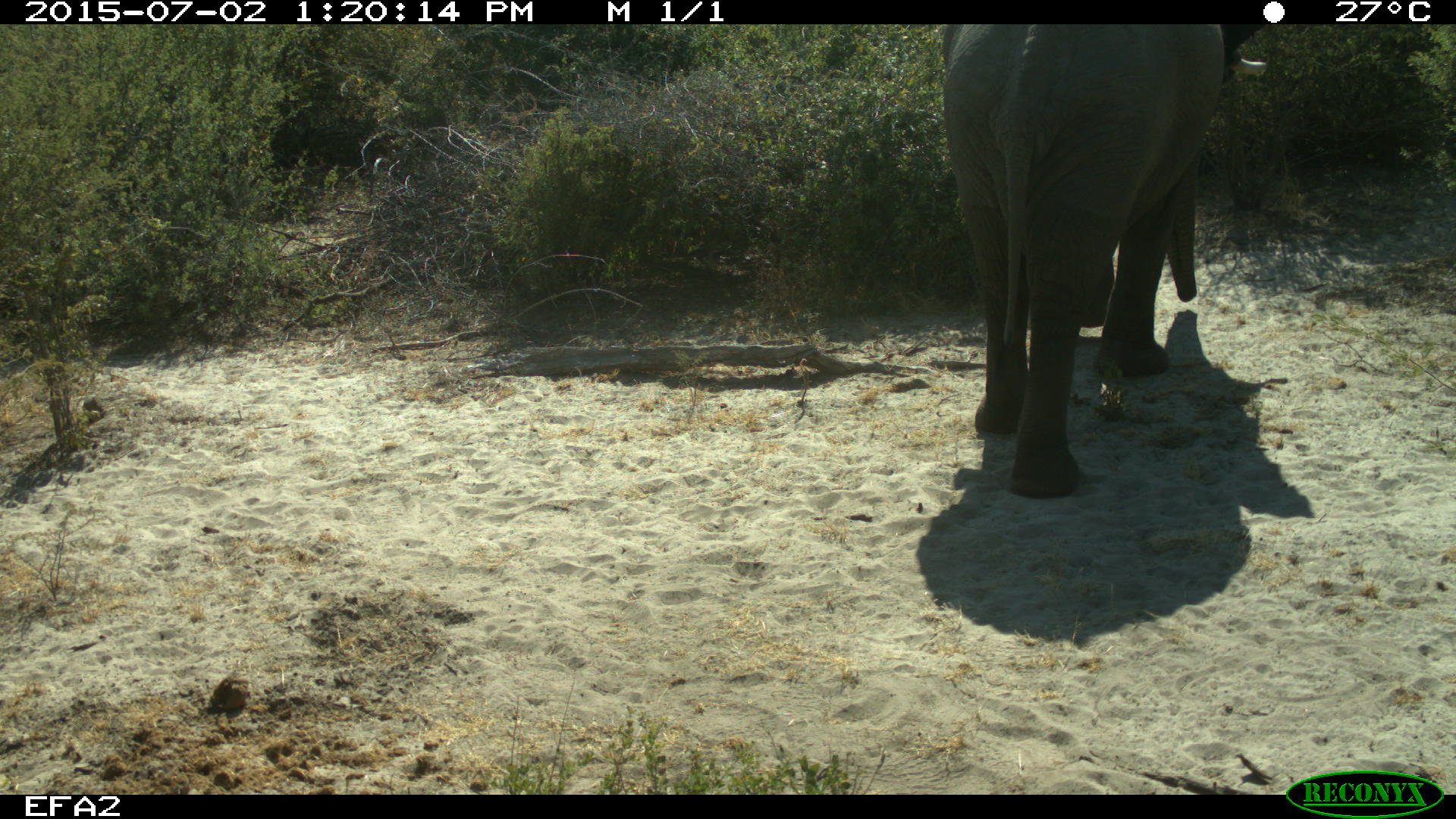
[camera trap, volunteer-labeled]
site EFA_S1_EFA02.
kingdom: Animalia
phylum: Chordata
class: Mammalia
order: Proboscidea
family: Elephantidae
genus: Loxodonta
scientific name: Loxodonta africana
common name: african bush elephant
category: elephant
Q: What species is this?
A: Elephant (african bush elephant) (Loxodonta africana).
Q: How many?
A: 1.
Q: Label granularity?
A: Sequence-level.